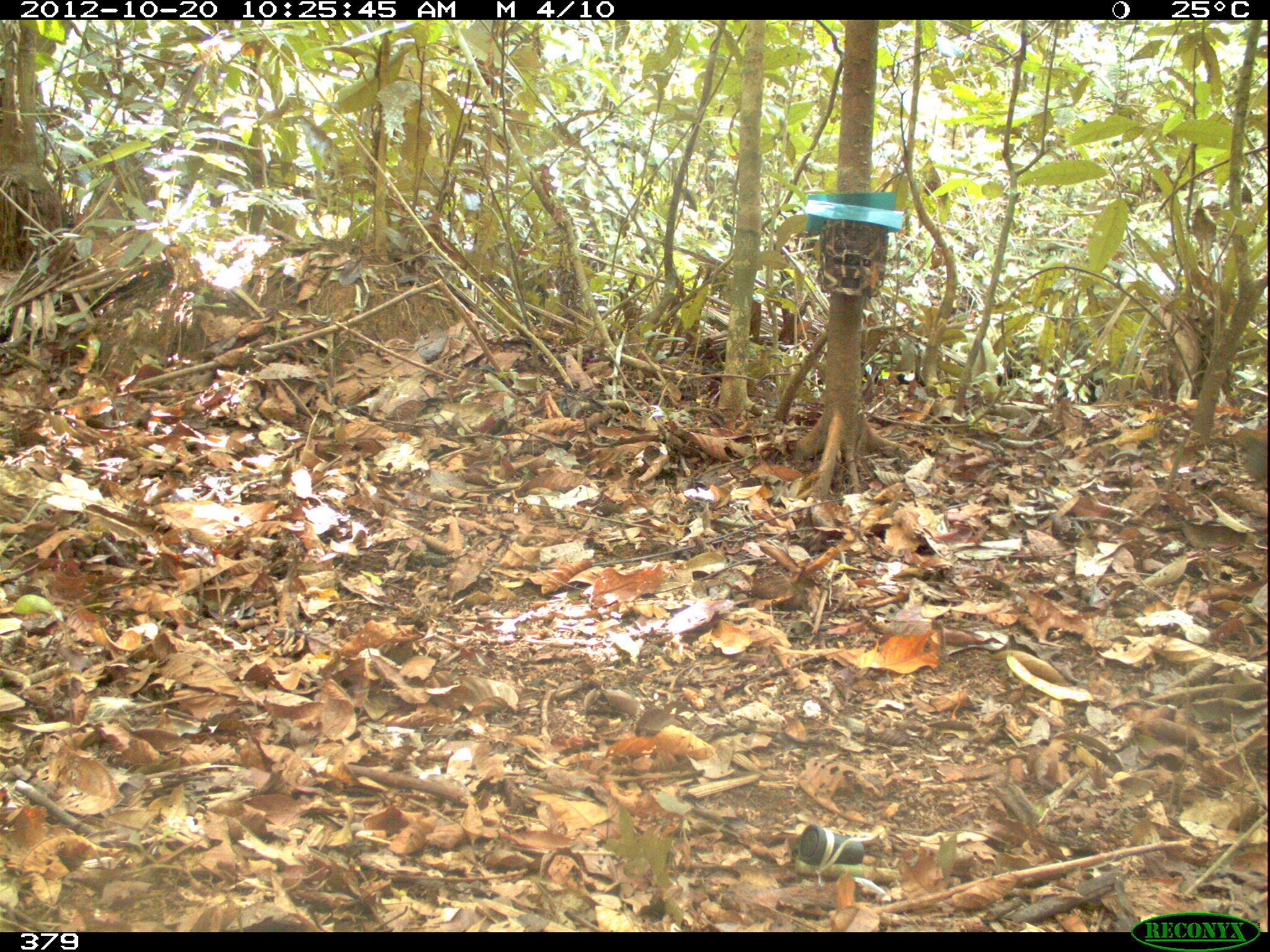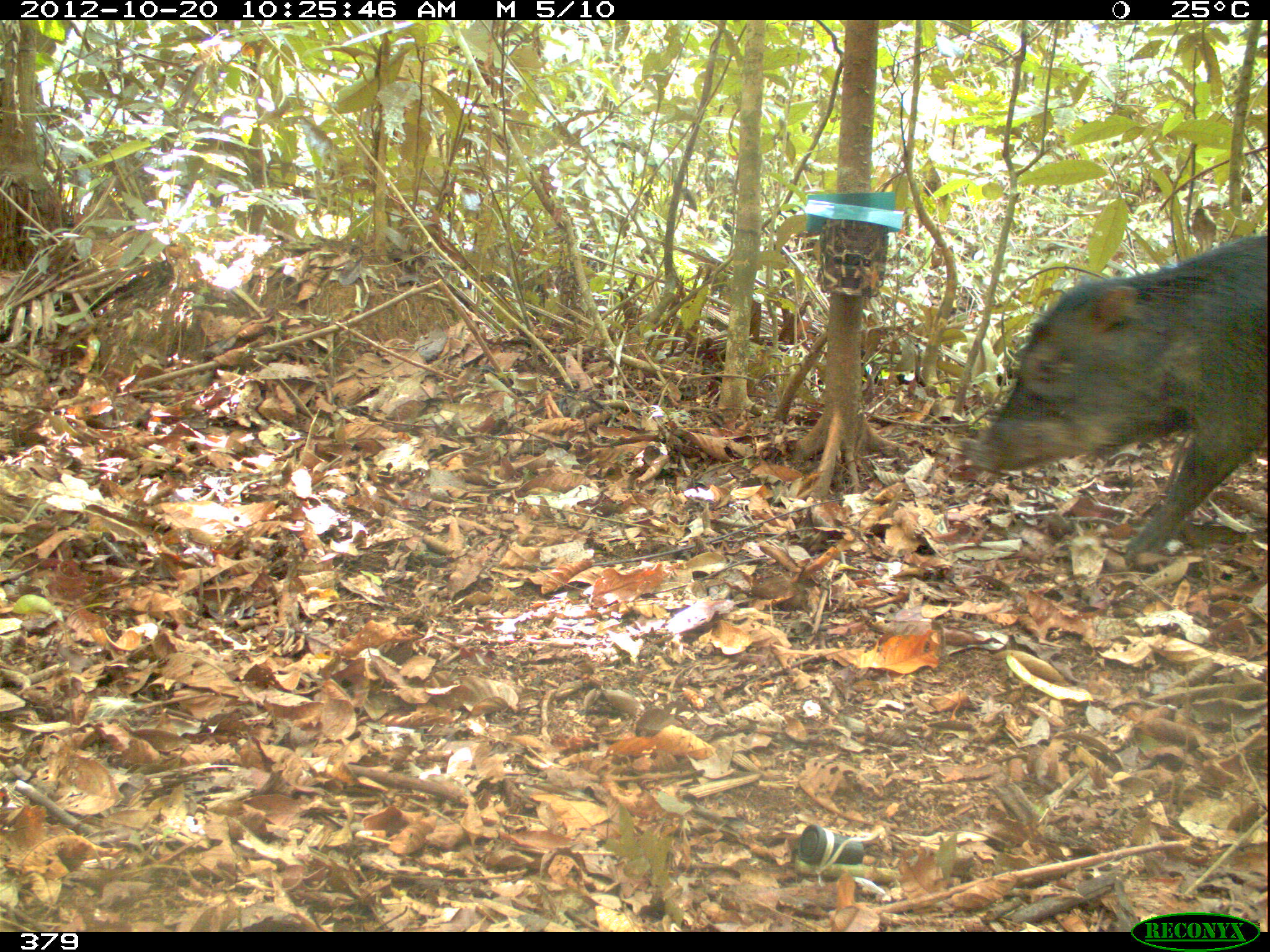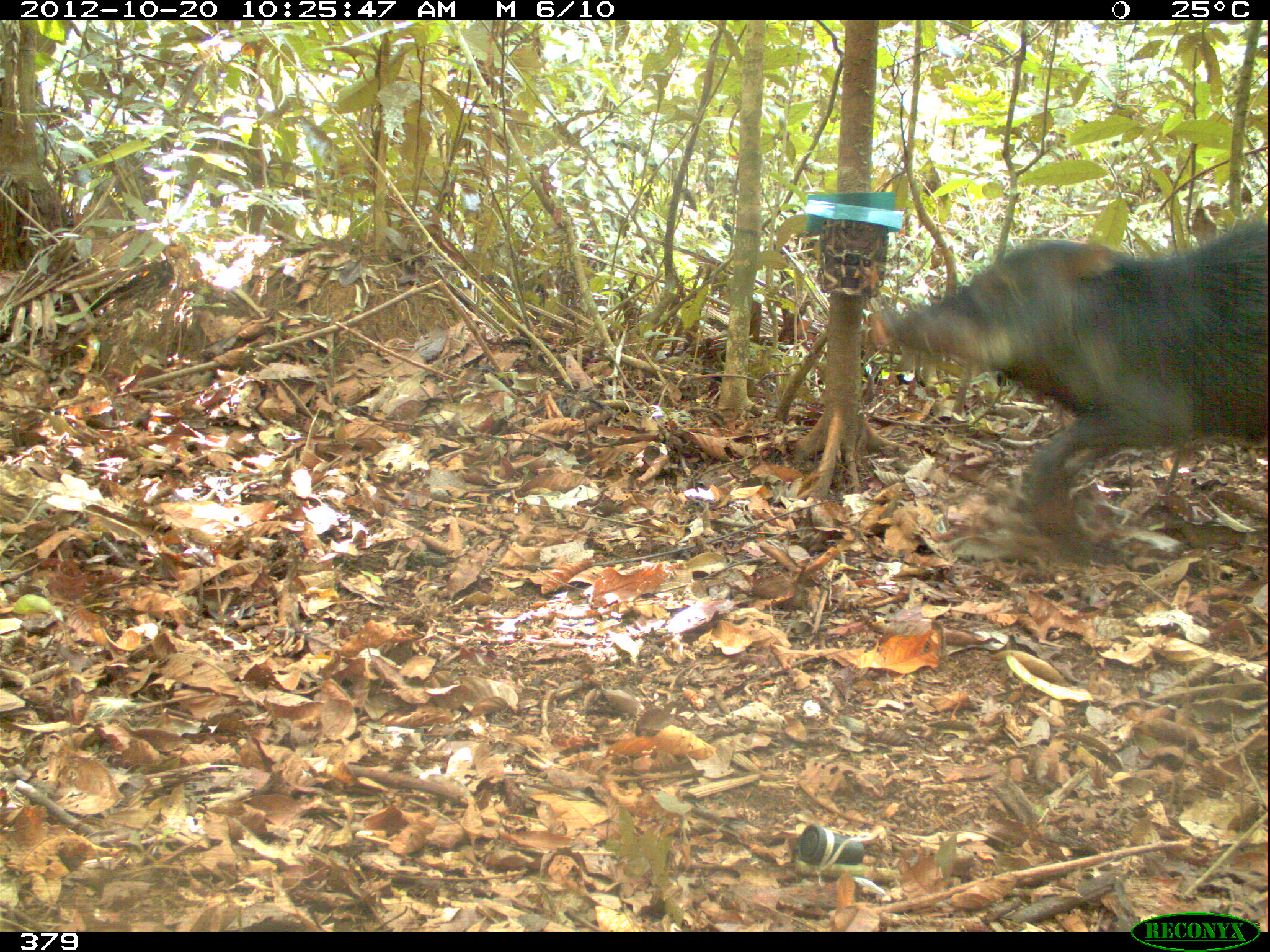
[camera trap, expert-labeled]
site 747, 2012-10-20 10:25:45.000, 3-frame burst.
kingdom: Animalia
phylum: Chordata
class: Mammalia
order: Artiodactyla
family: Tayassuidae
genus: Tayassu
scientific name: Tayassu pecari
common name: white-lipped peccary